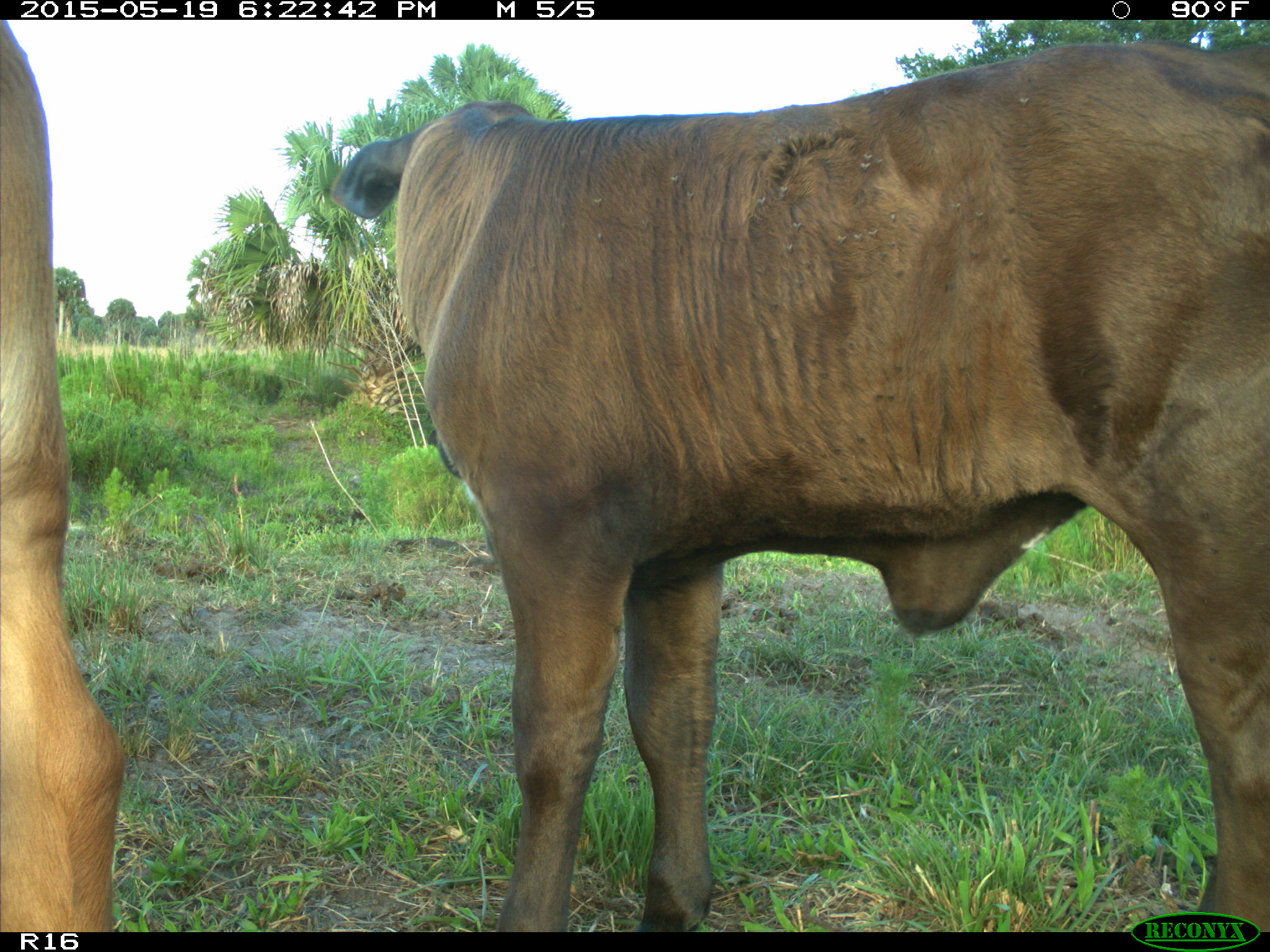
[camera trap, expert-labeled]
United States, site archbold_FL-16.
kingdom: Animalia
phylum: Chordata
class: Mammalia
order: Artiodactyla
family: Suidae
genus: Sus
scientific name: Sus scrofa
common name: wild boar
Sus scrofa (wild boar).